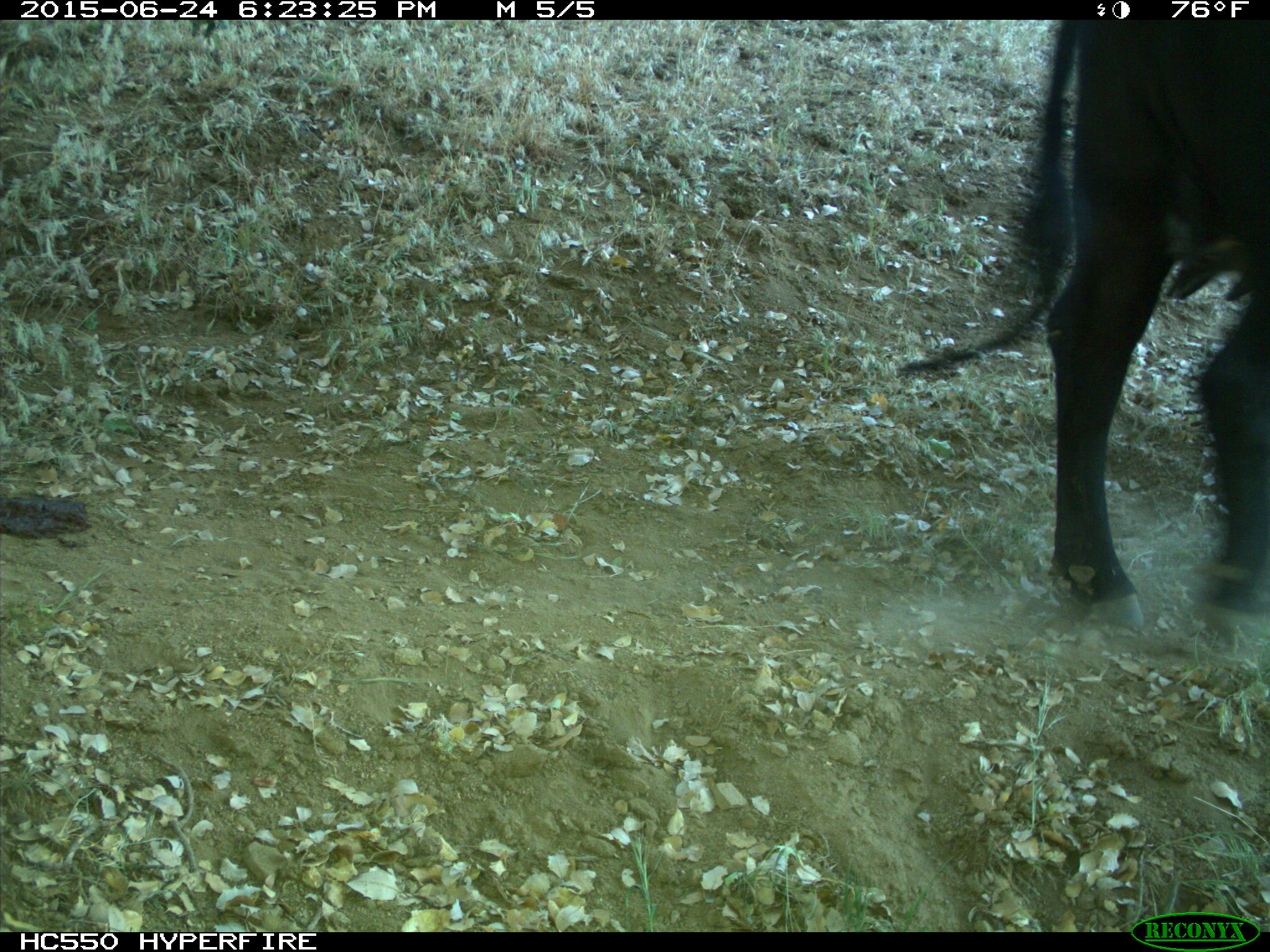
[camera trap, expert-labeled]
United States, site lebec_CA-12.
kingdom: Animalia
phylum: Chordata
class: Mammalia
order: Artiodactyla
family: Bovidae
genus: Bos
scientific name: Bos taurus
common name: domestic cow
Bos taurus (domestic cow).